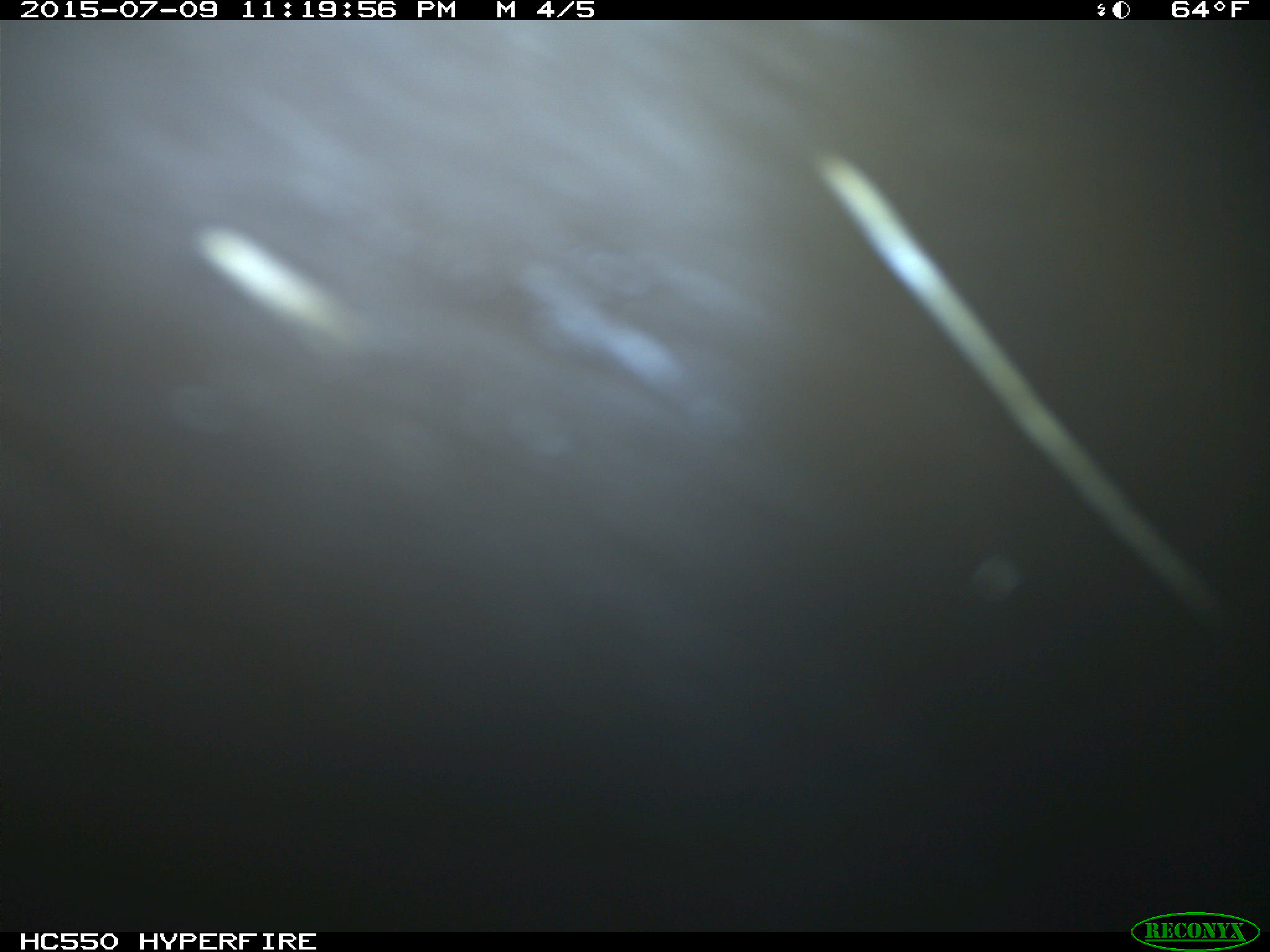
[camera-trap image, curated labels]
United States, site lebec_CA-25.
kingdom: Animalia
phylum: Chordata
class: Mammalia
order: Artiodactyla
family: Bovidae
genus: Bos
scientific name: Bos taurus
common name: domestic cow